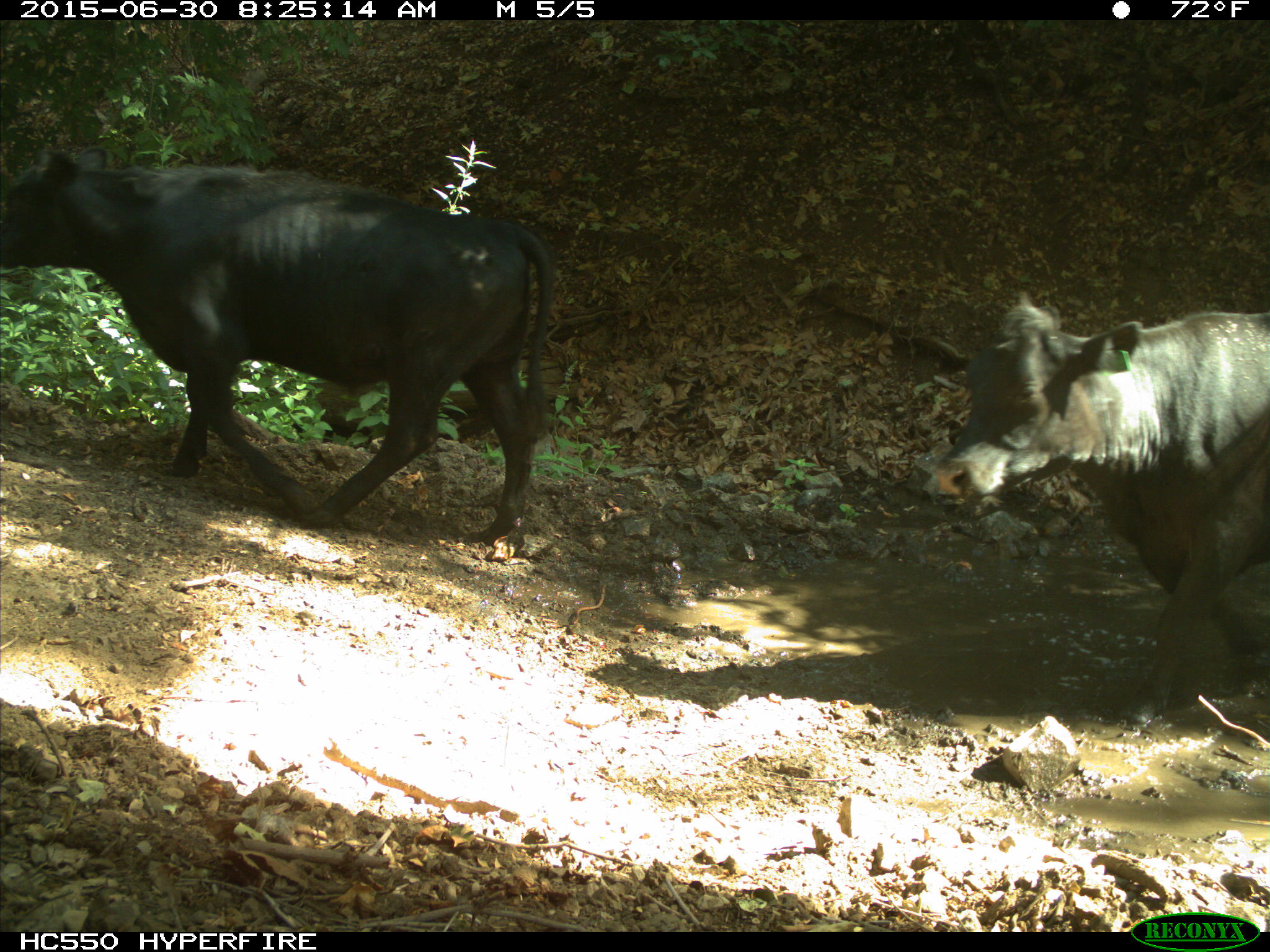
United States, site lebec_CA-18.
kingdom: Animalia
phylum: Chordata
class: Mammalia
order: Artiodactyla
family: Bovidae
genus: Bos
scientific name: Bos taurus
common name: domestic cow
Bos taurus (domestic cow).